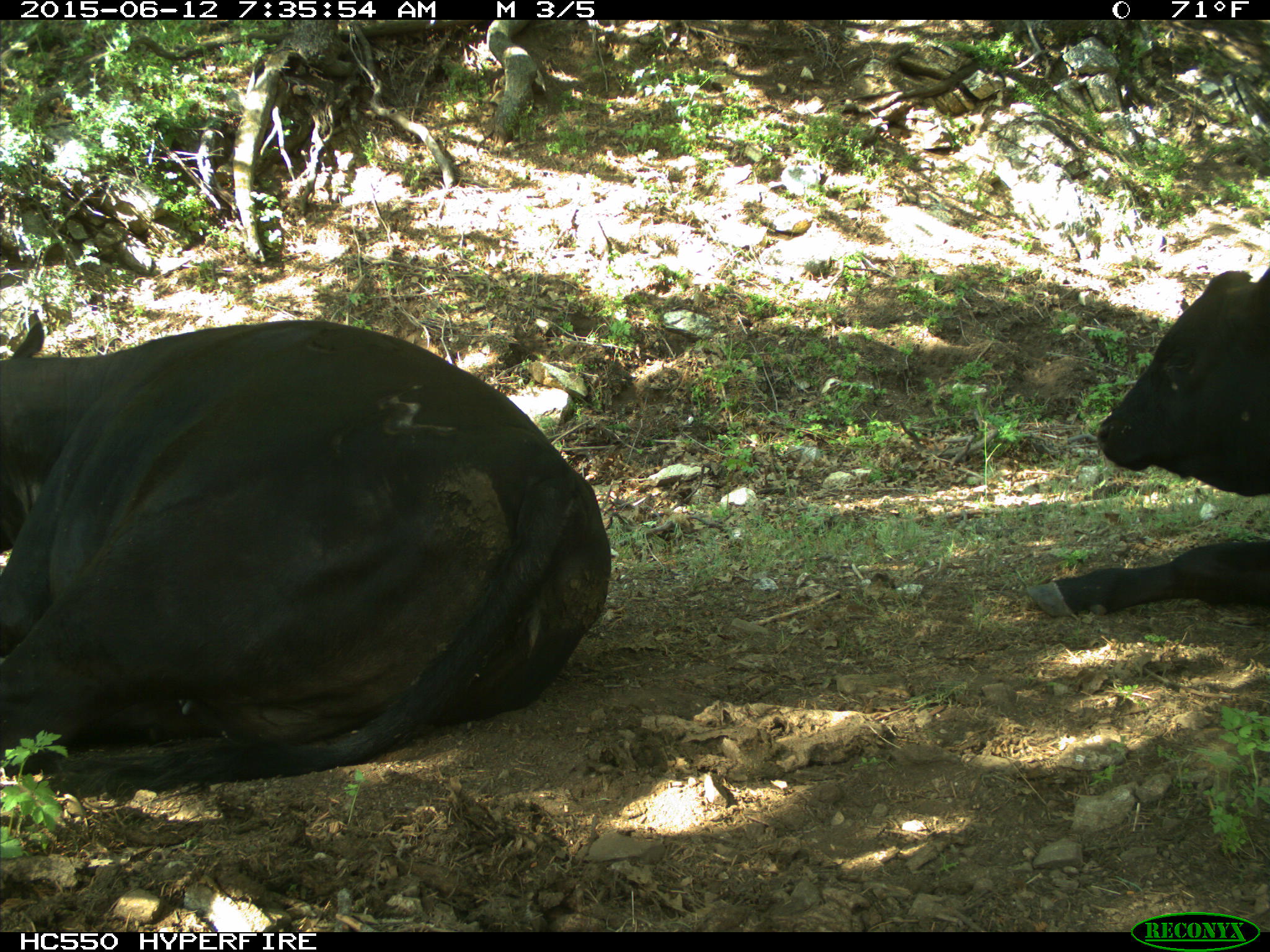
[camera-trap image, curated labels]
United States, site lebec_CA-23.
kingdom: Animalia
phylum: Chordata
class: Mammalia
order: Artiodactyla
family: Bovidae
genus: Bos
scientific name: Bos taurus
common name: domestic cow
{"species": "Bos taurus (domestic cow)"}